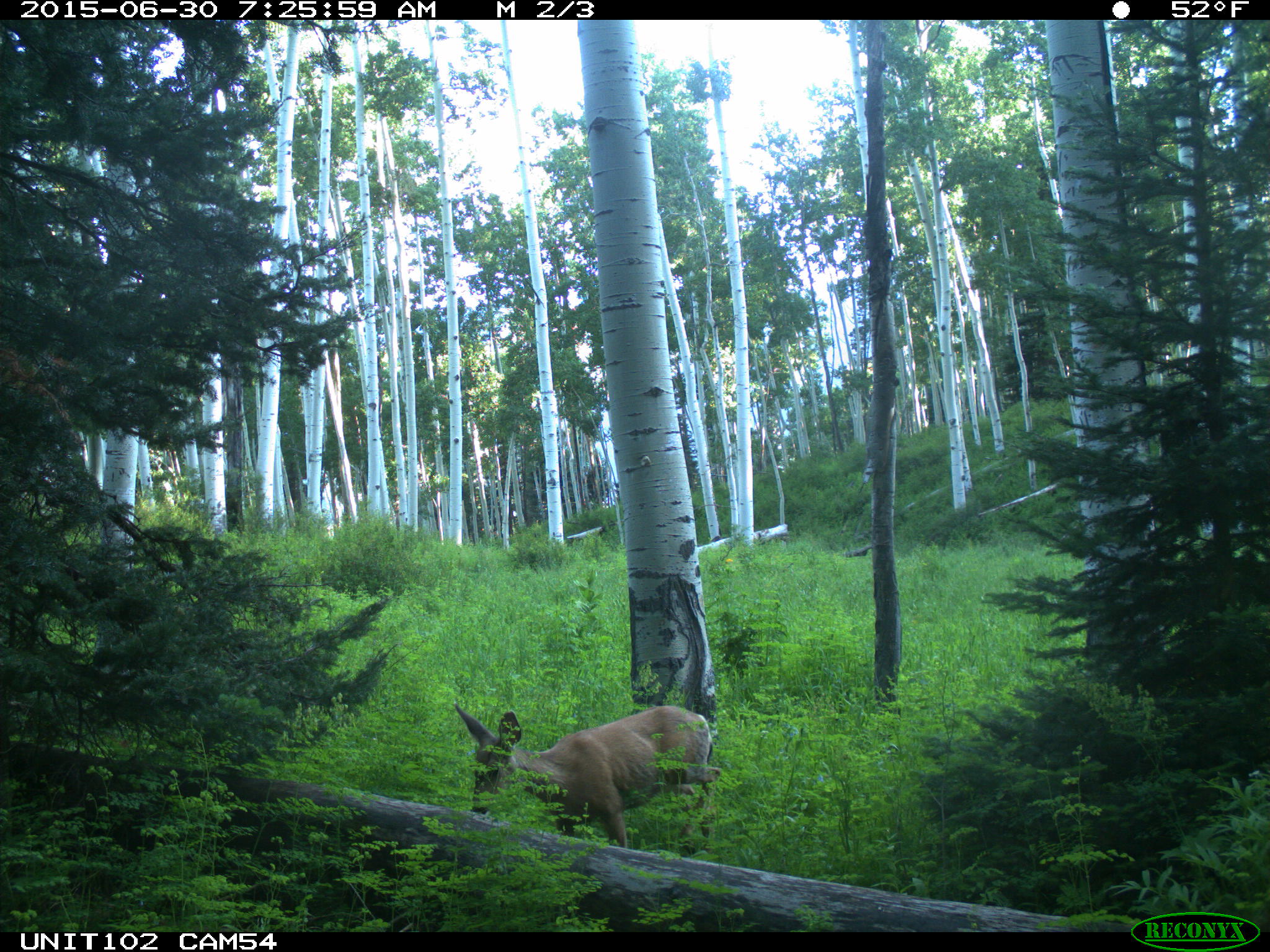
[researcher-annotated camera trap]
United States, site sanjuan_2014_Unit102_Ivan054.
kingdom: Animalia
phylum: Chordata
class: Mammalia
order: Artiodactyla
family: Cervidae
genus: Odocoileus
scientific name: Odocoileus hemionus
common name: mule deer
Odocoileus hemionus (mule deer).